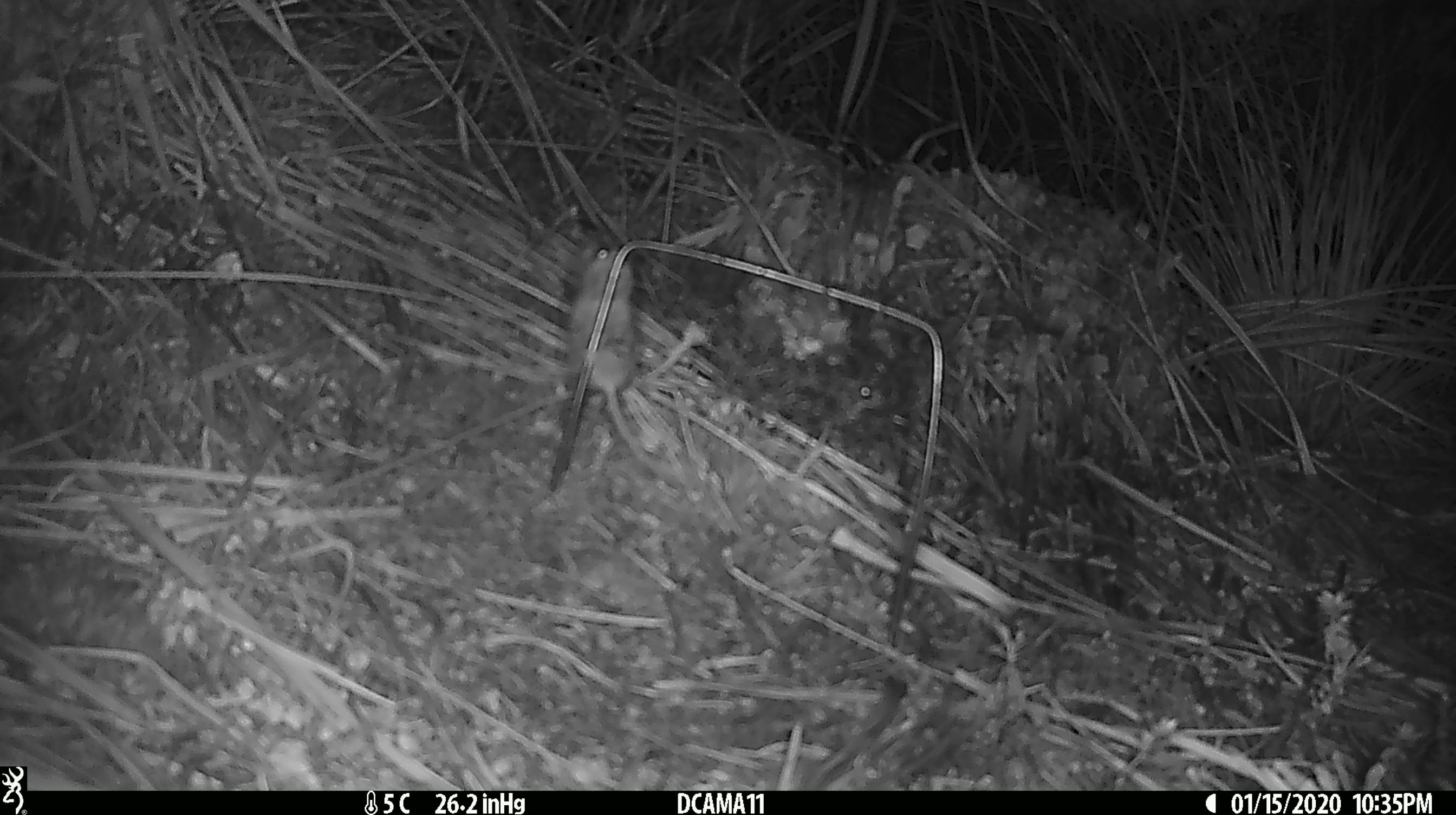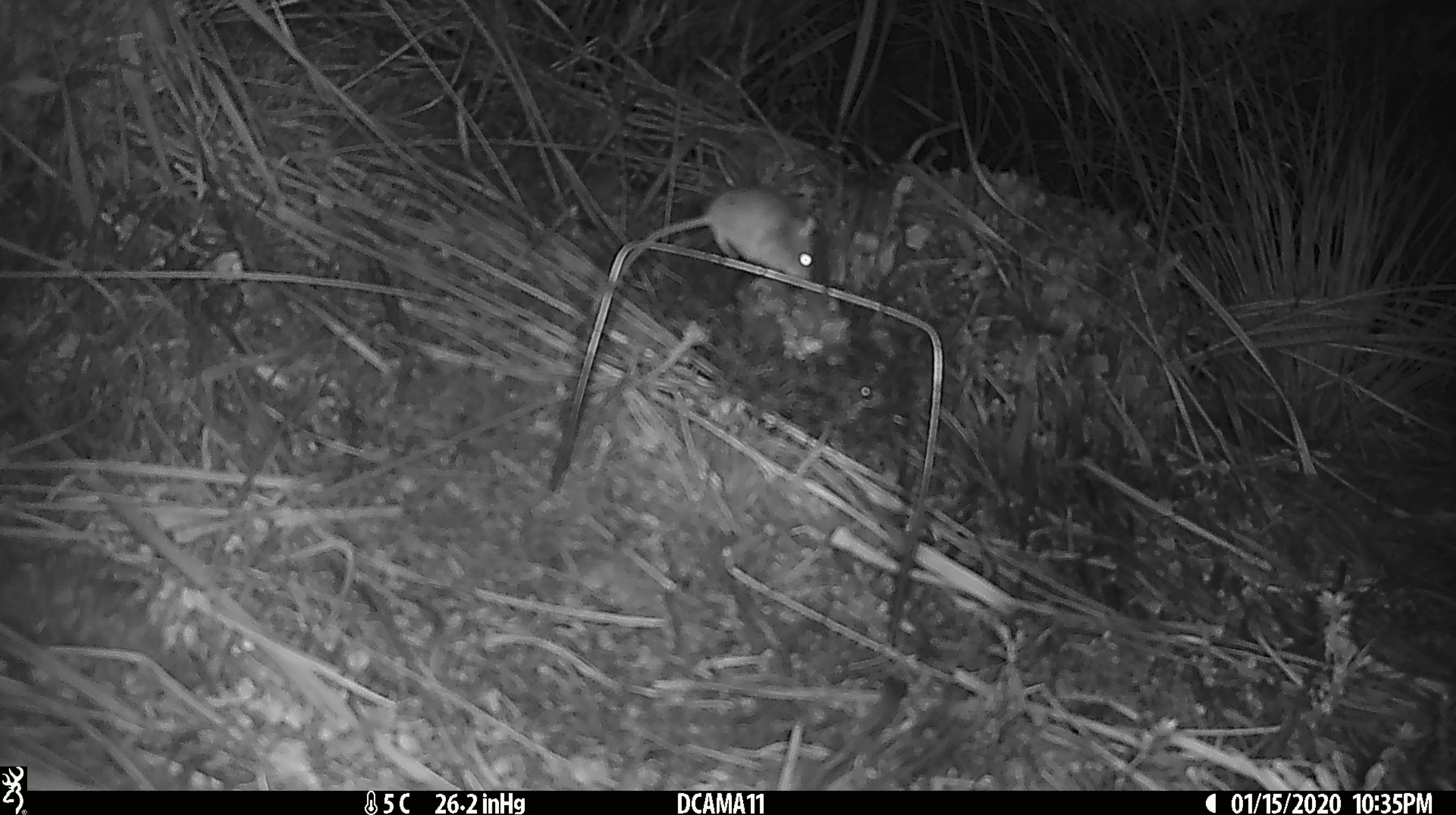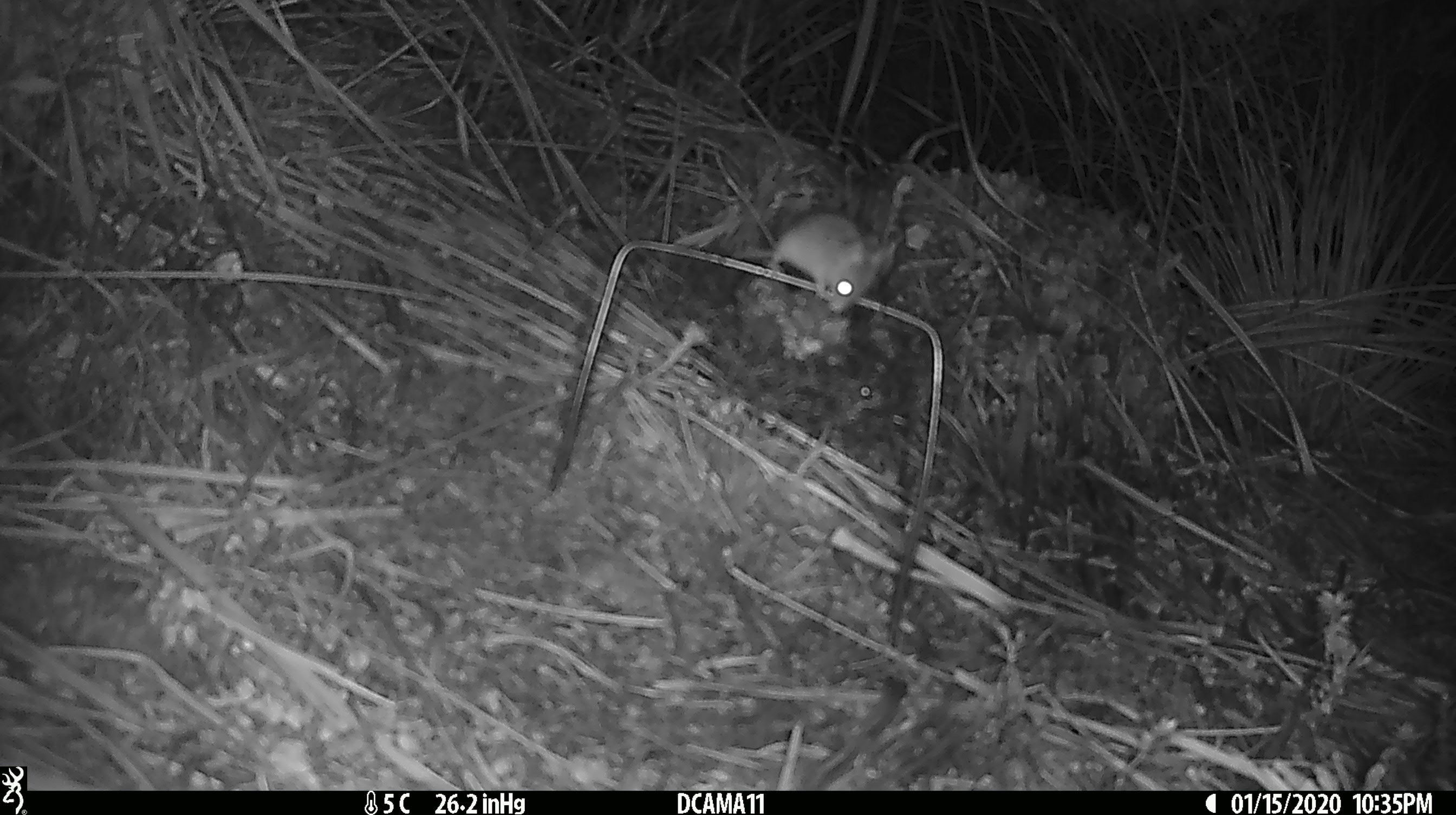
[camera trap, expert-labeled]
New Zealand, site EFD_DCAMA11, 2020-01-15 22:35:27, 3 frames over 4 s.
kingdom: Animalia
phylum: Chordata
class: Mammalia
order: Rodentia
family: Muridae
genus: Mus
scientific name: Mus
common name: mouse